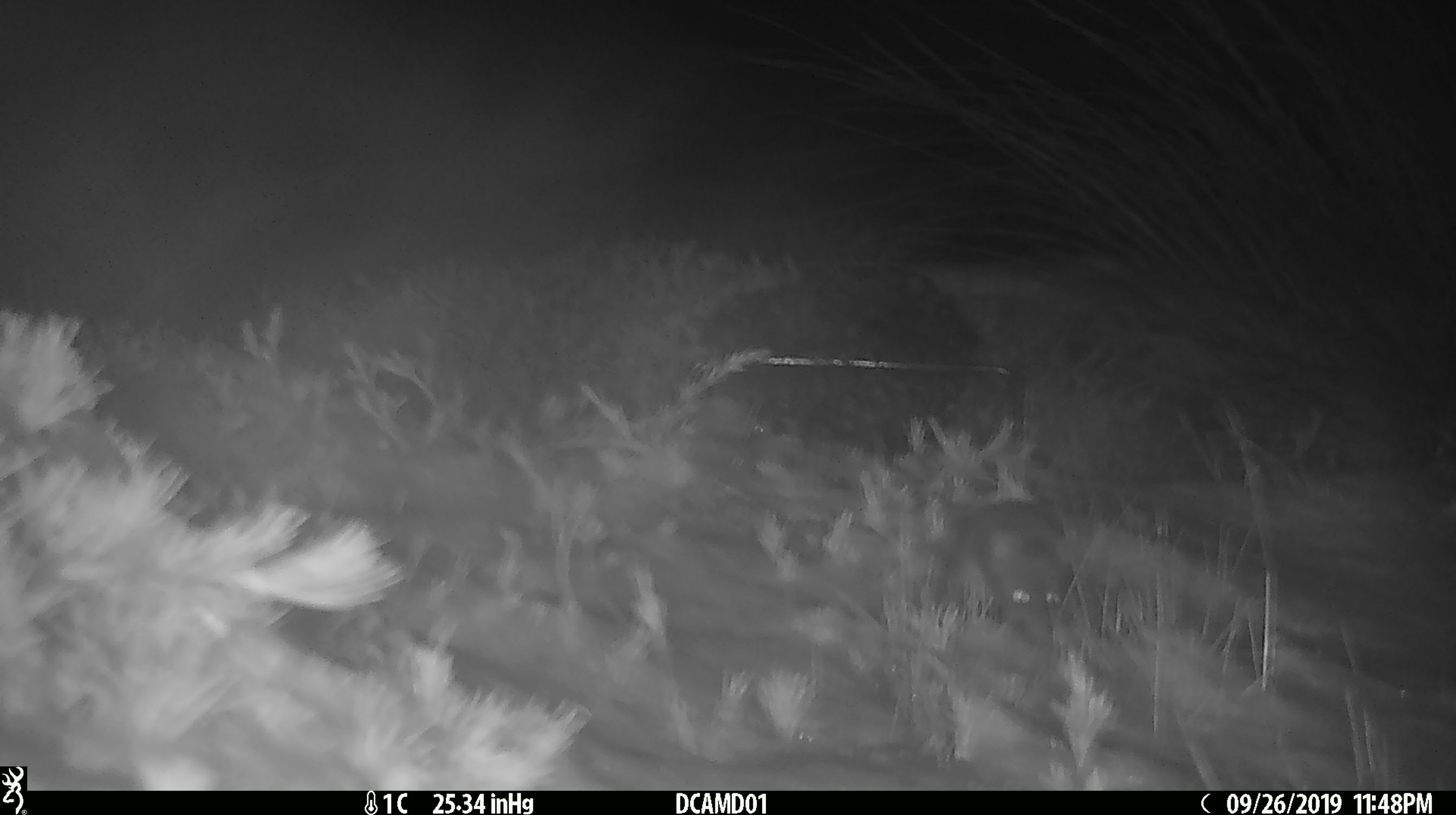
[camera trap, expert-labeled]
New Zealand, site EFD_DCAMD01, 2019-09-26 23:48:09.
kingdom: Animalia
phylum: Chordata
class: Mammalia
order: Rodentia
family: Muridae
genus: Mus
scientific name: Mus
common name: mouse